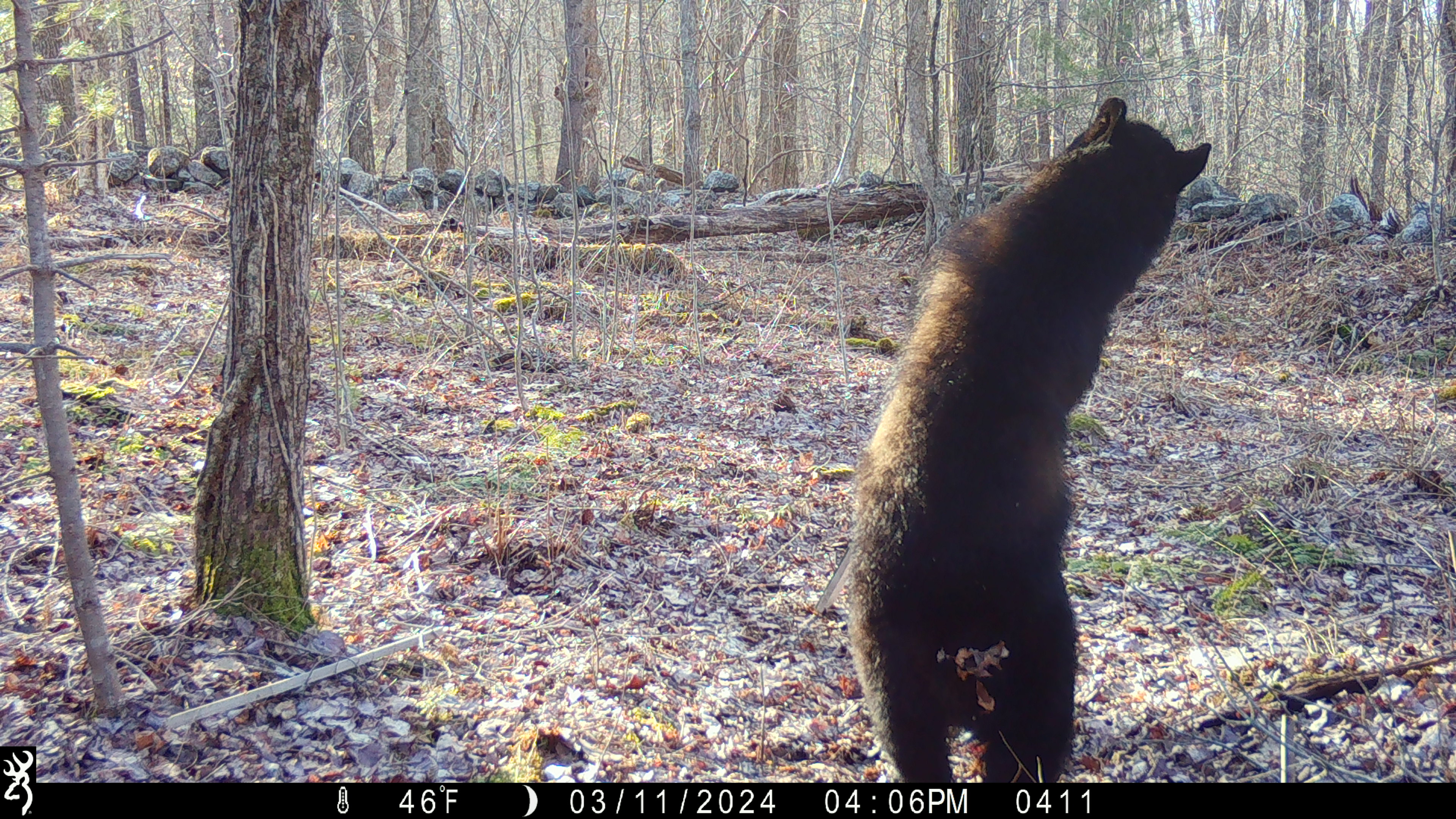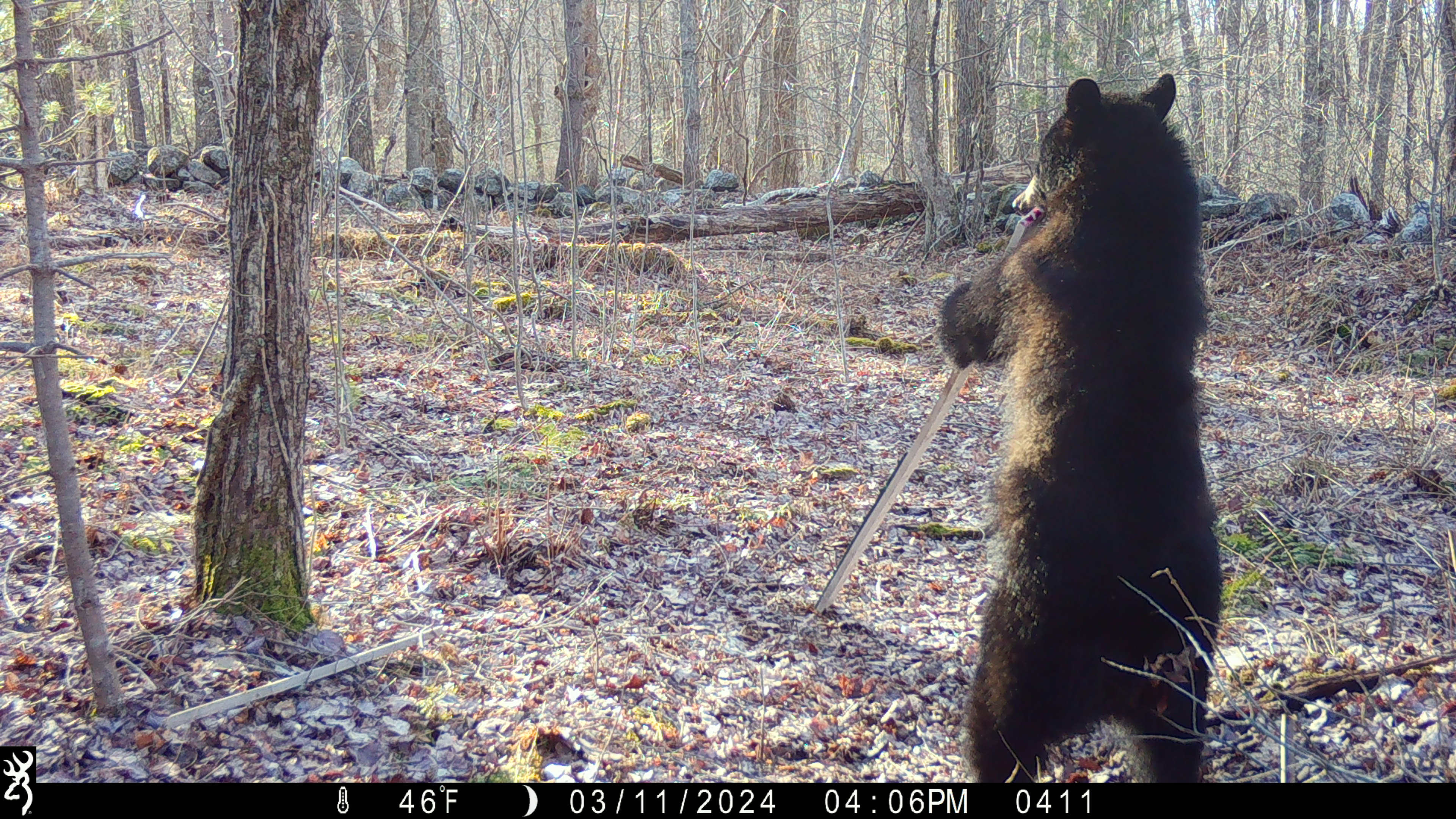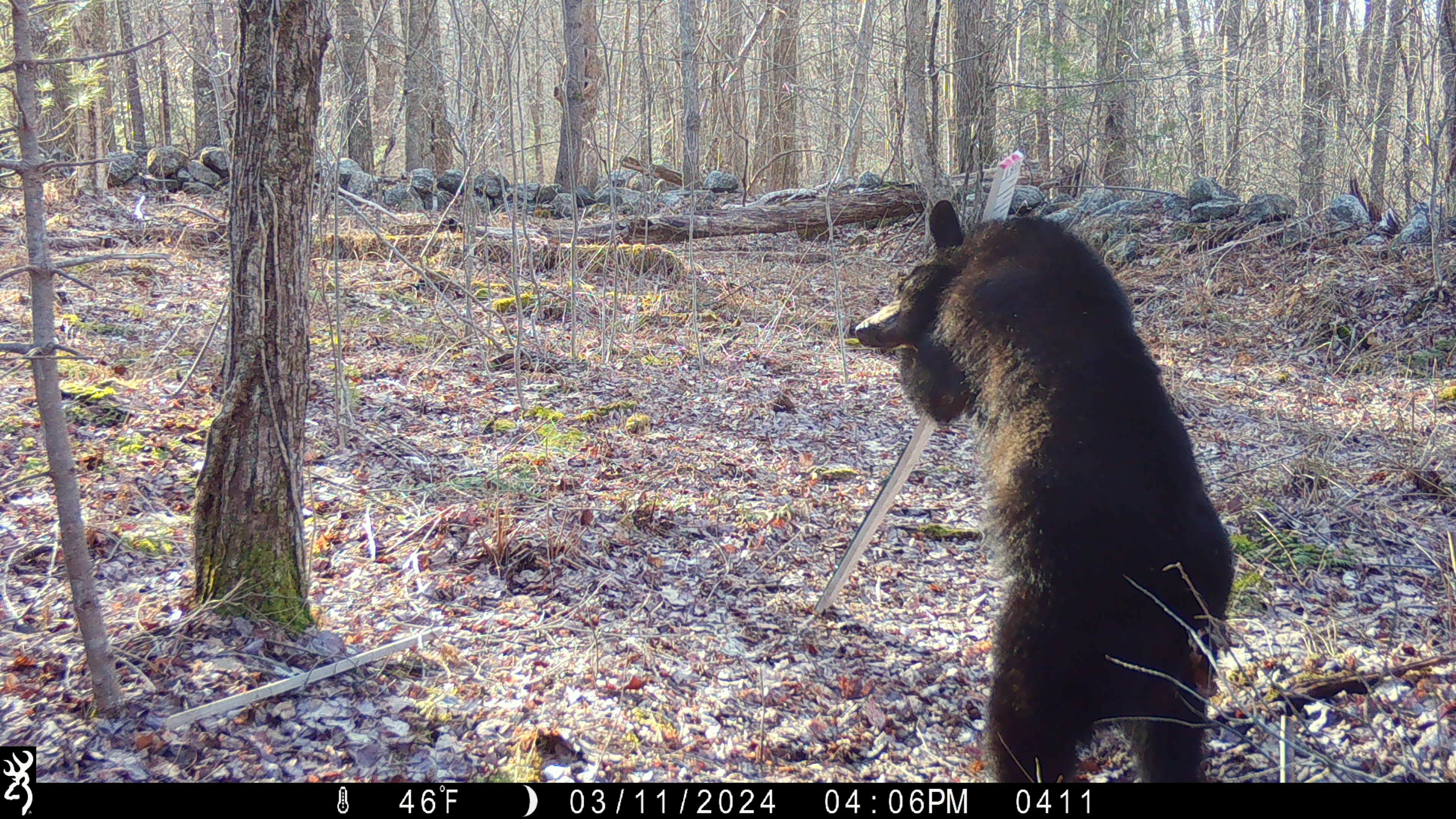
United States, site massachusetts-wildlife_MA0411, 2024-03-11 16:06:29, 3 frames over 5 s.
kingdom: Animalia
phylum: Chordata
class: Mammalia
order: Carnivora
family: Ursidae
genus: Ursus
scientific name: Ursus americanus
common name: black bear